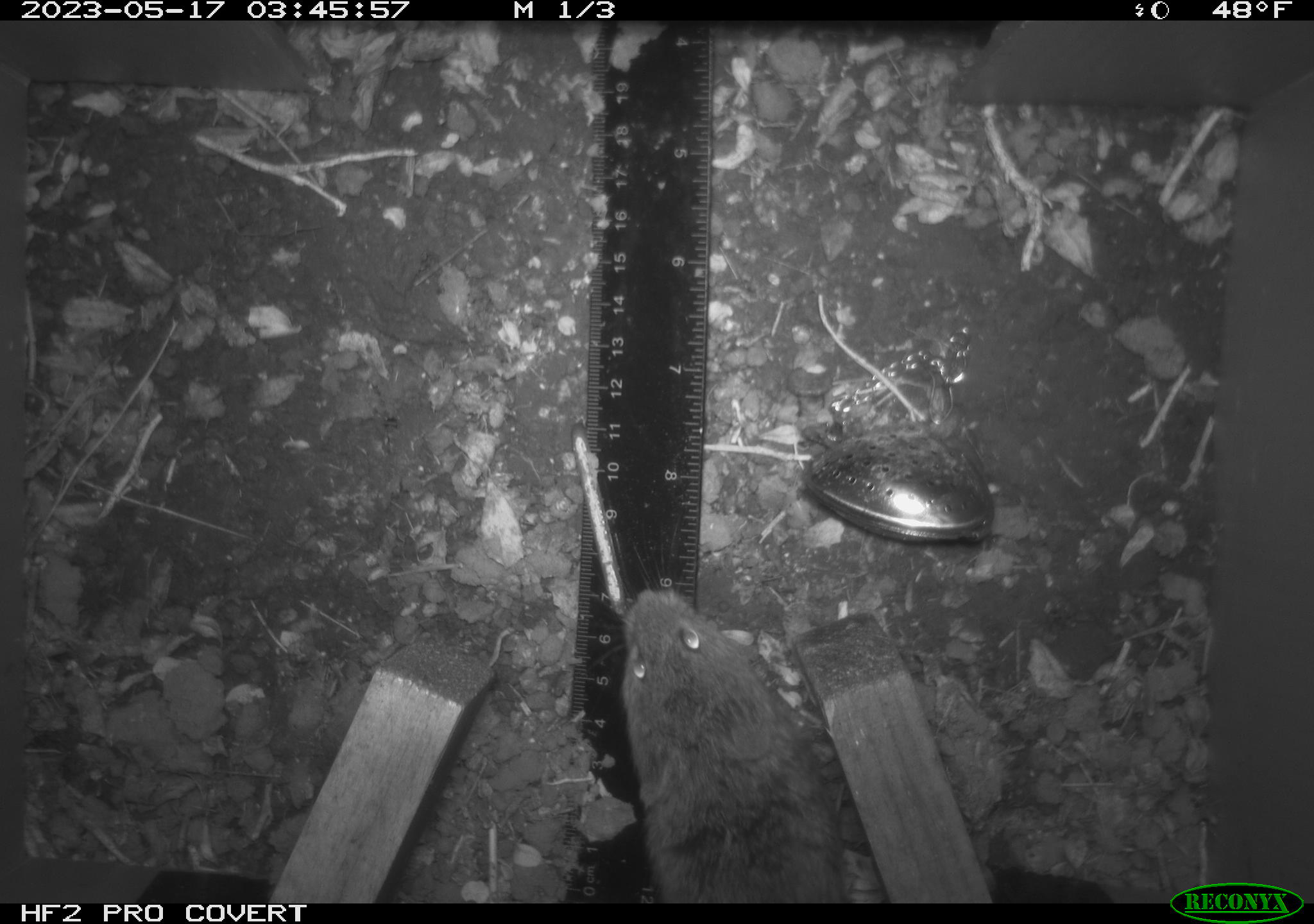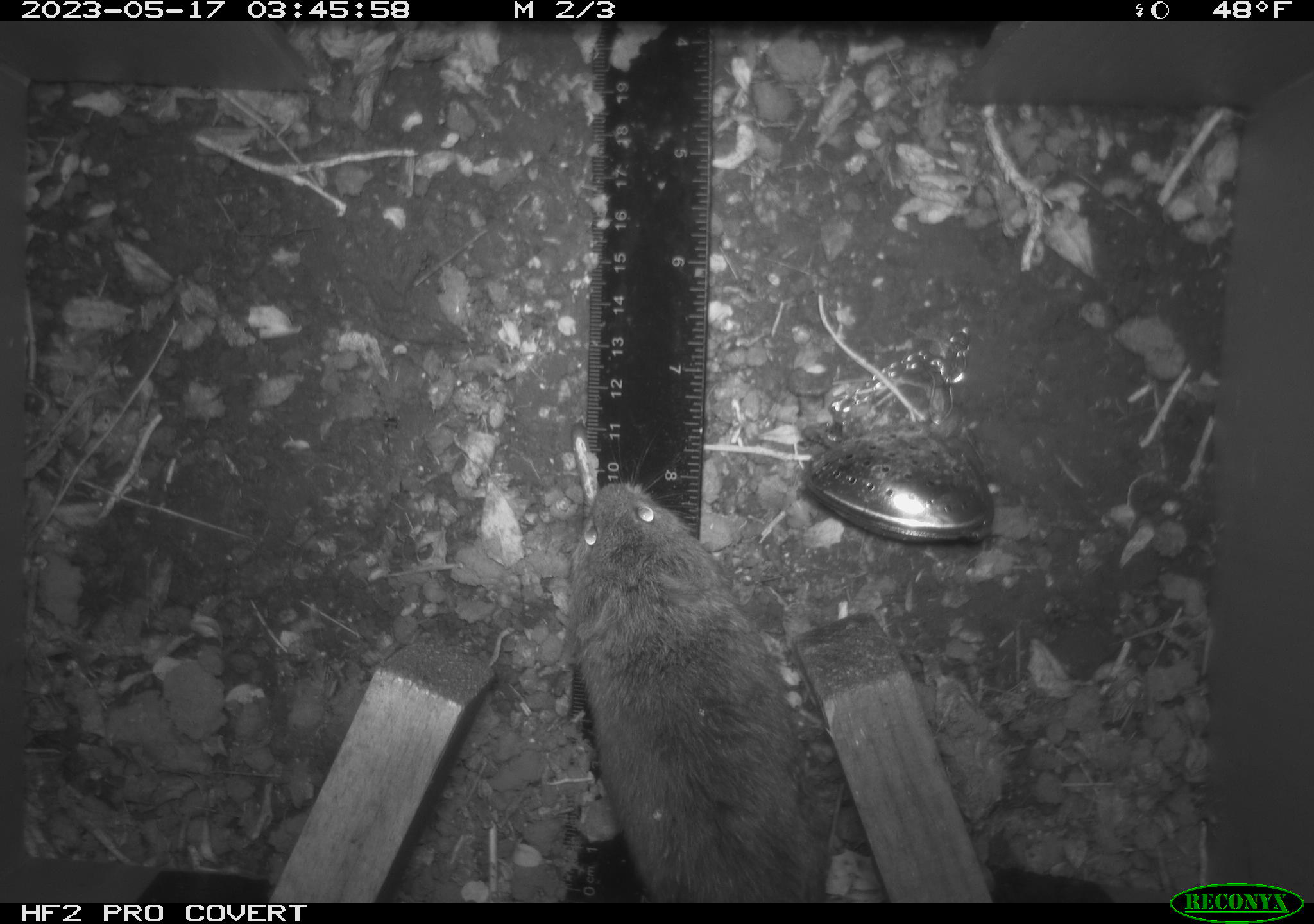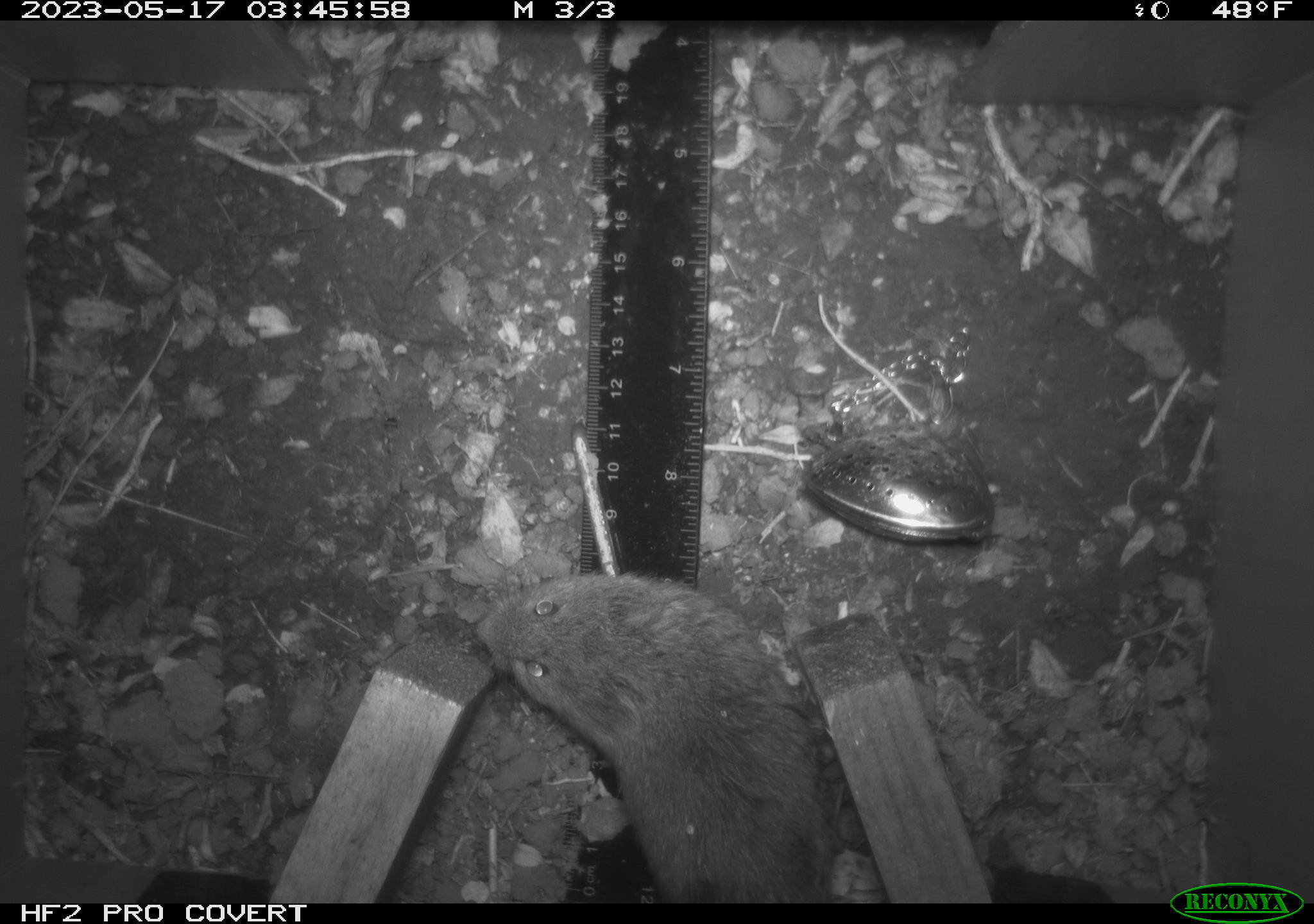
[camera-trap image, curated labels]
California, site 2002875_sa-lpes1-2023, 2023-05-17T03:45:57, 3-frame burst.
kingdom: Animalia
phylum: Chordata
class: Mammalia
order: Rodentia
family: Cricetidae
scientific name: Arvicolinae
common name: voles, lemmings, and muskrats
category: arvicolinae subfamily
Arvicolinae subfamily (voles, lemmings, and muskrats) (Arvicolinae).